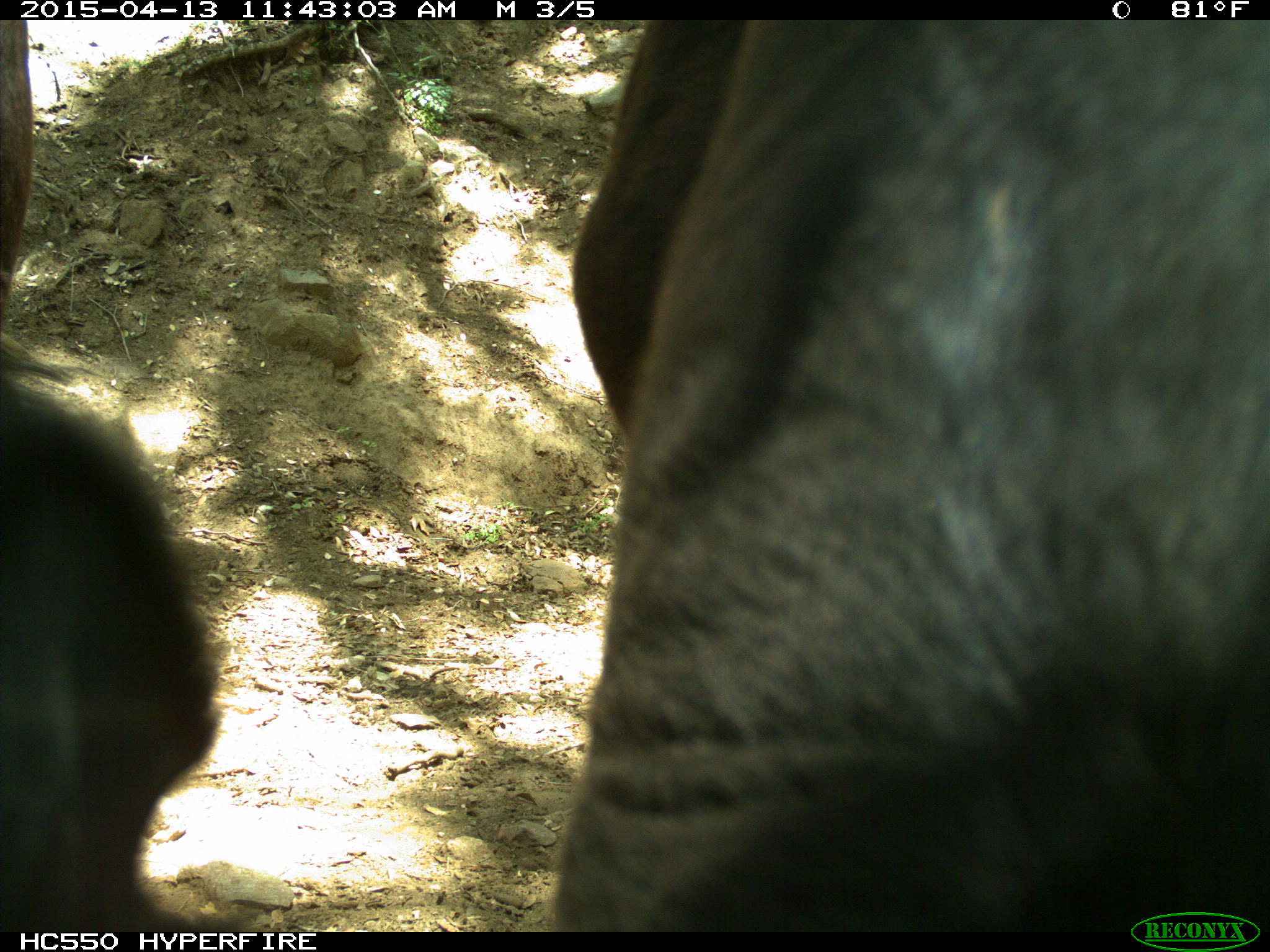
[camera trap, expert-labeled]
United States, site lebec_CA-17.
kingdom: Animalia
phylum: Chordata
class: Mammalia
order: Artiodactyla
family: Bovidae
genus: Bos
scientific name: Bos taurus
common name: domestic cow